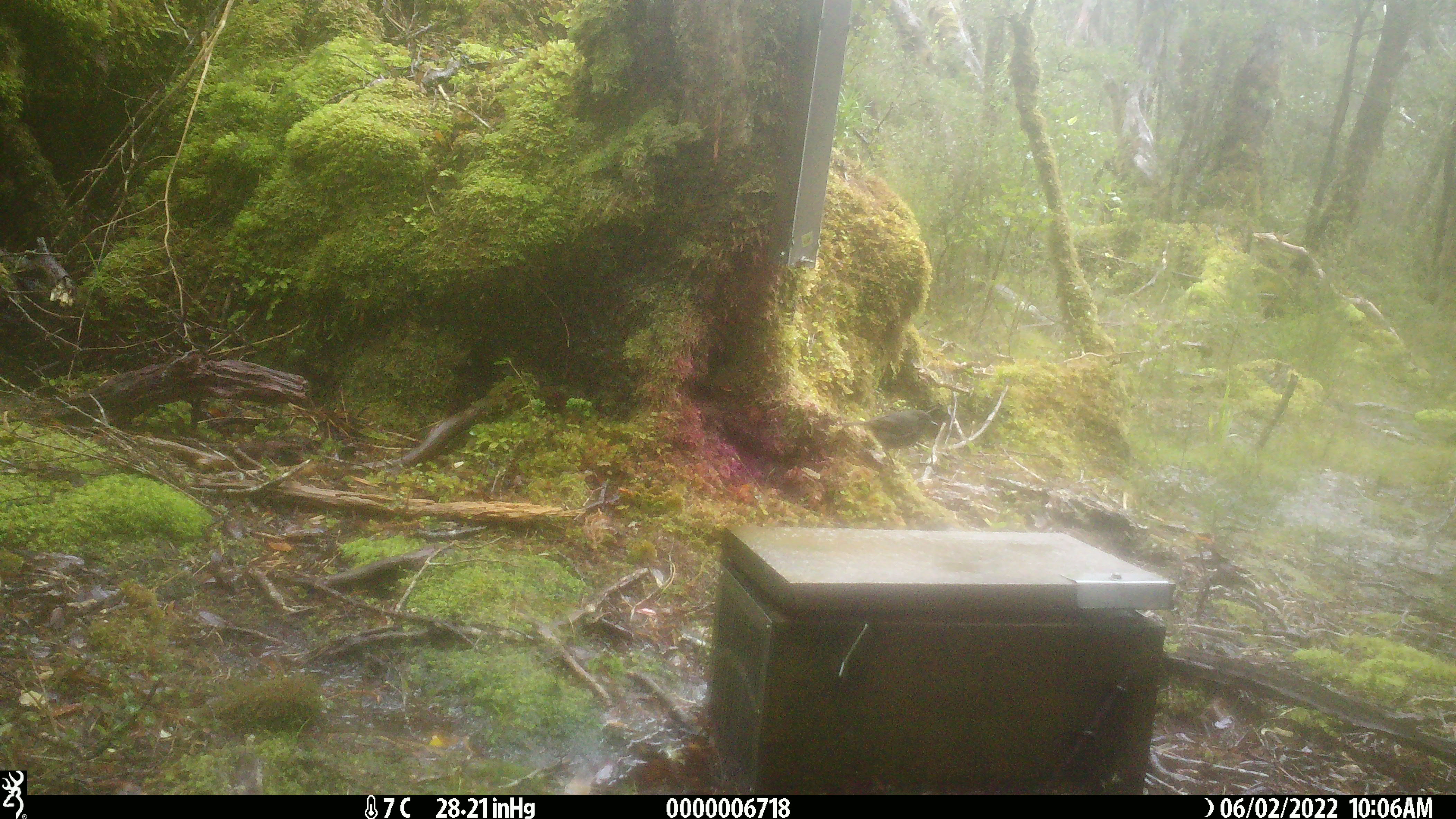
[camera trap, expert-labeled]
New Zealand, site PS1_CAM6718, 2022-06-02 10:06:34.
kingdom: Animalia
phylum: Chordata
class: Aves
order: Passeriformes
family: Petroicidae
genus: Petroica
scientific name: Petroica australis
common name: new zealand robin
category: robin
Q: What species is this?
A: Robin (new zealand robin) (Petroica australis).